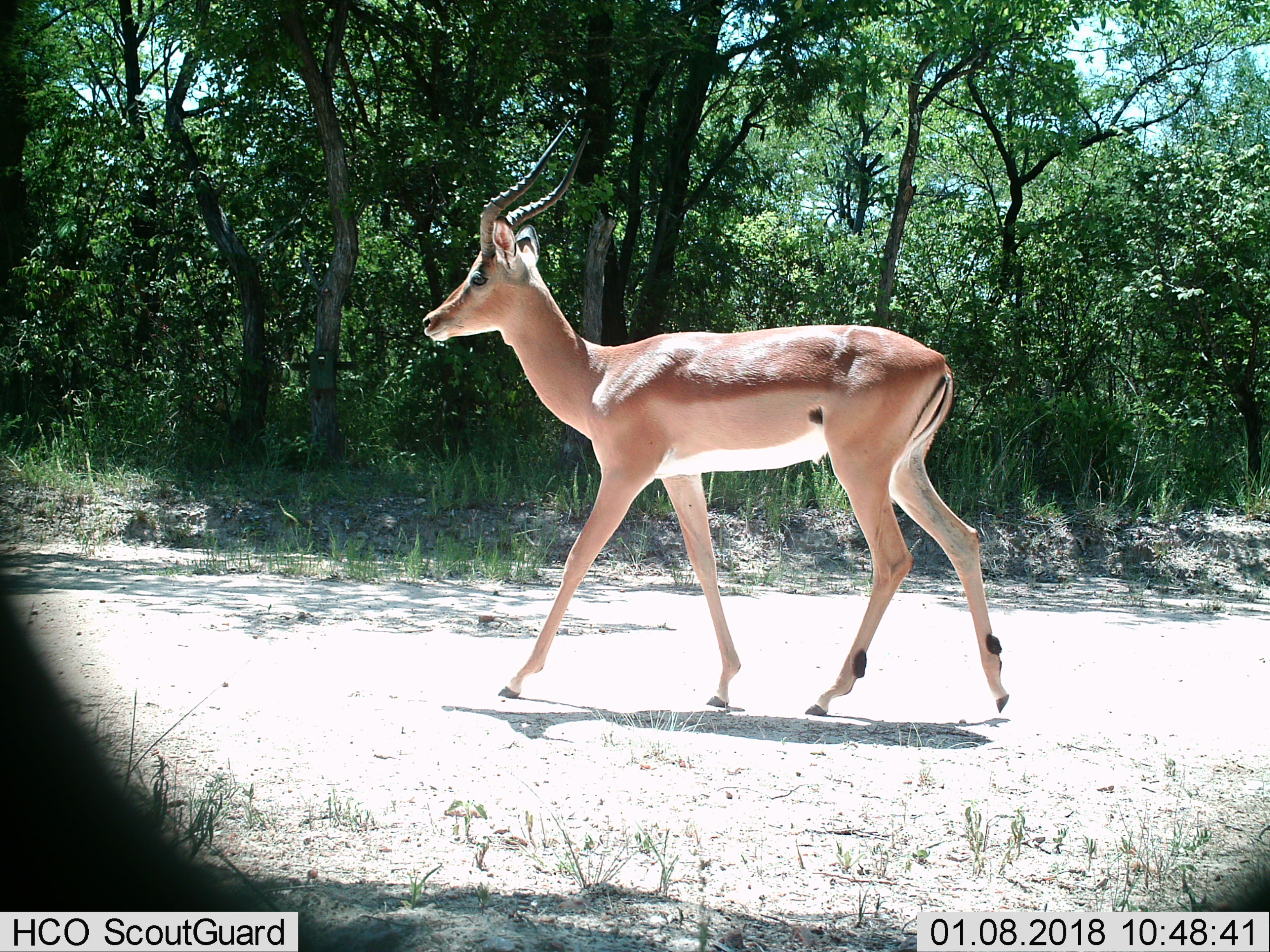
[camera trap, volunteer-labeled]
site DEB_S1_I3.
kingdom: Animalia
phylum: Chordata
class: Mammalia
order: Artiodactyla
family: Bovidae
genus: Aepyceros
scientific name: Aepyceros melampus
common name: impala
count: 1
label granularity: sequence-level